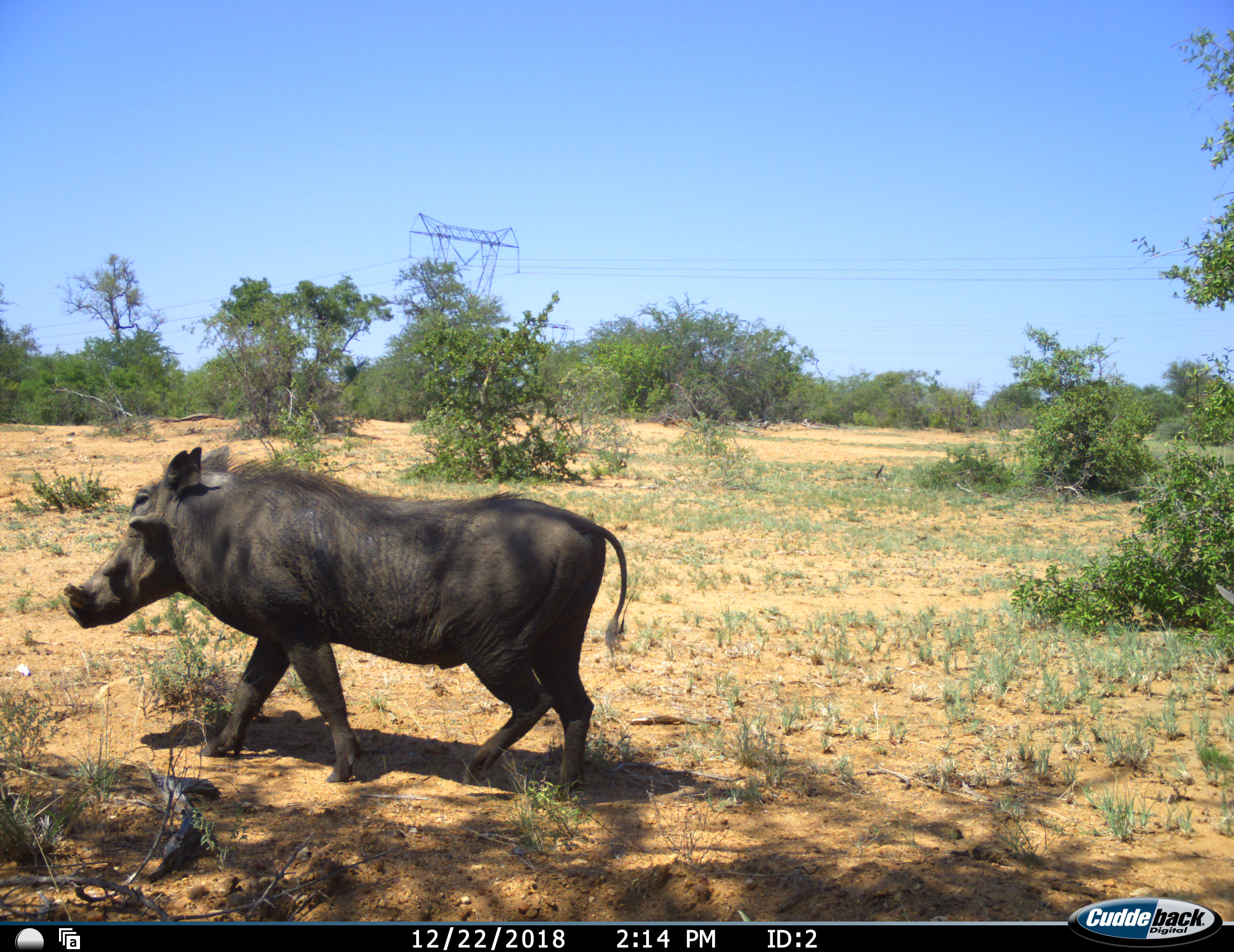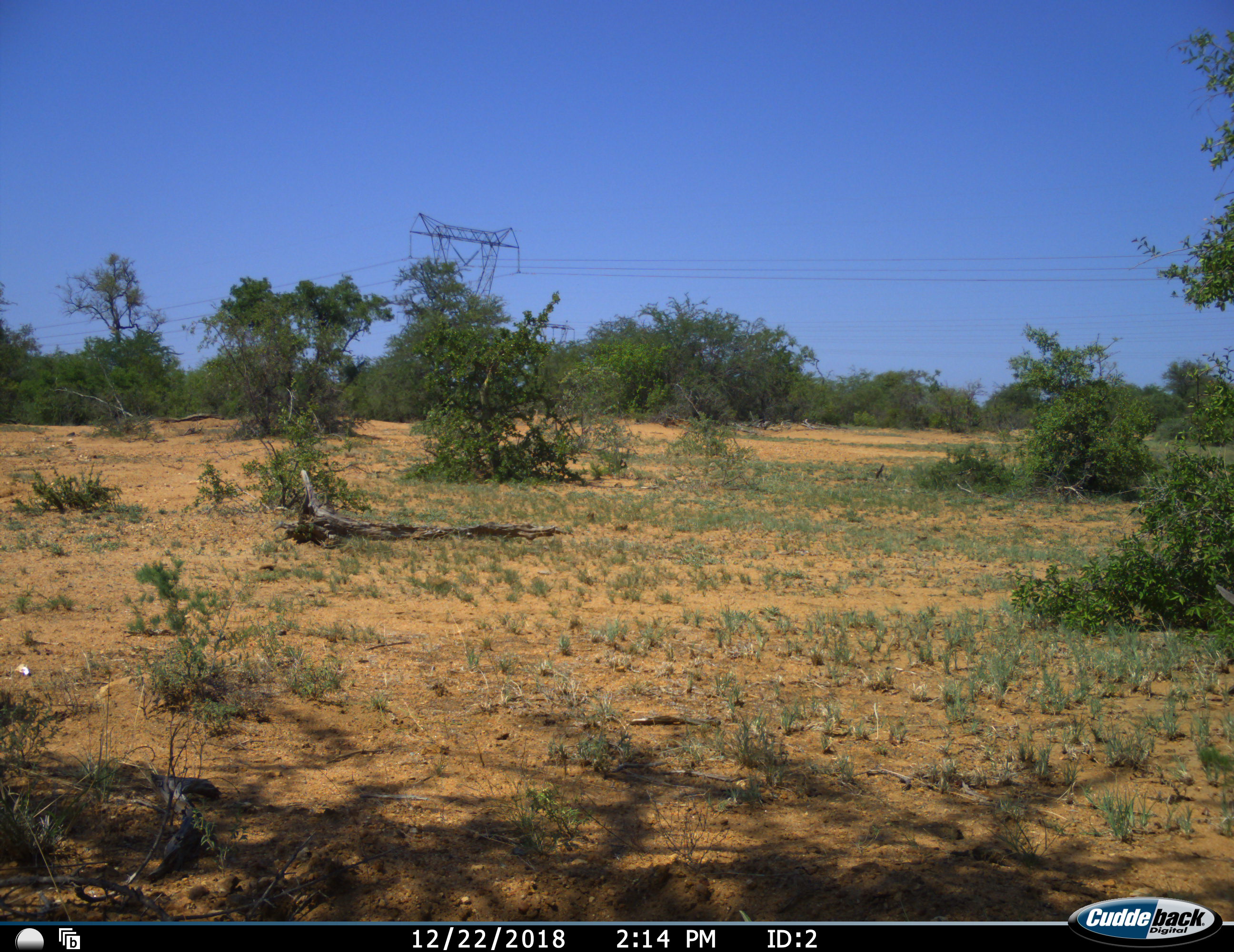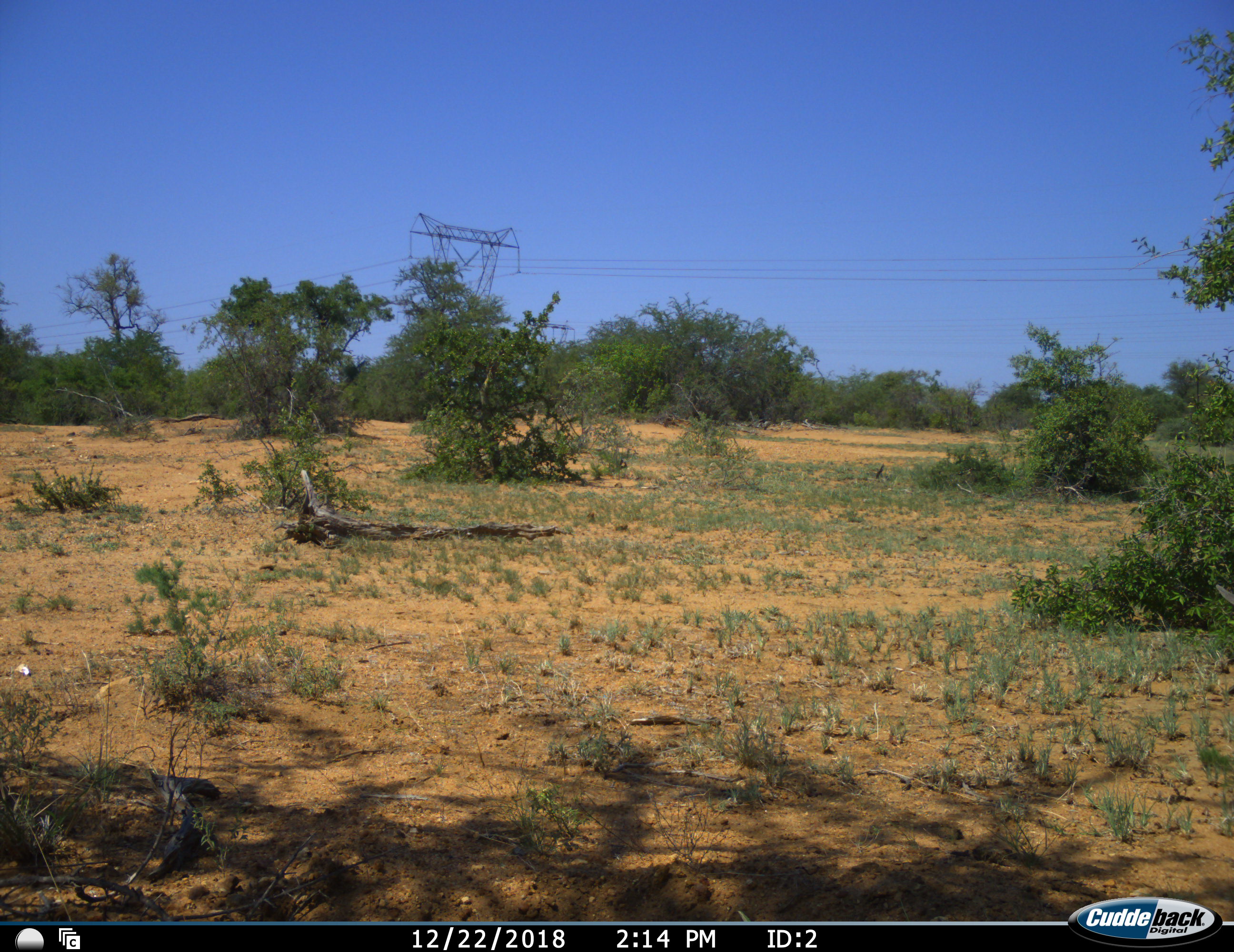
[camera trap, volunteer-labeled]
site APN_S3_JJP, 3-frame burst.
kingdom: Animalia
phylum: Chordata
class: Mammalia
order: Artiodactyla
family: Suidae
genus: Phacochoerus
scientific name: Phacochoerus africanus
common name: warthog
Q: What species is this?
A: Warthog (Phacochoerus africanus).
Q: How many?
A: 1.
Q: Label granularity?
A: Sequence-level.